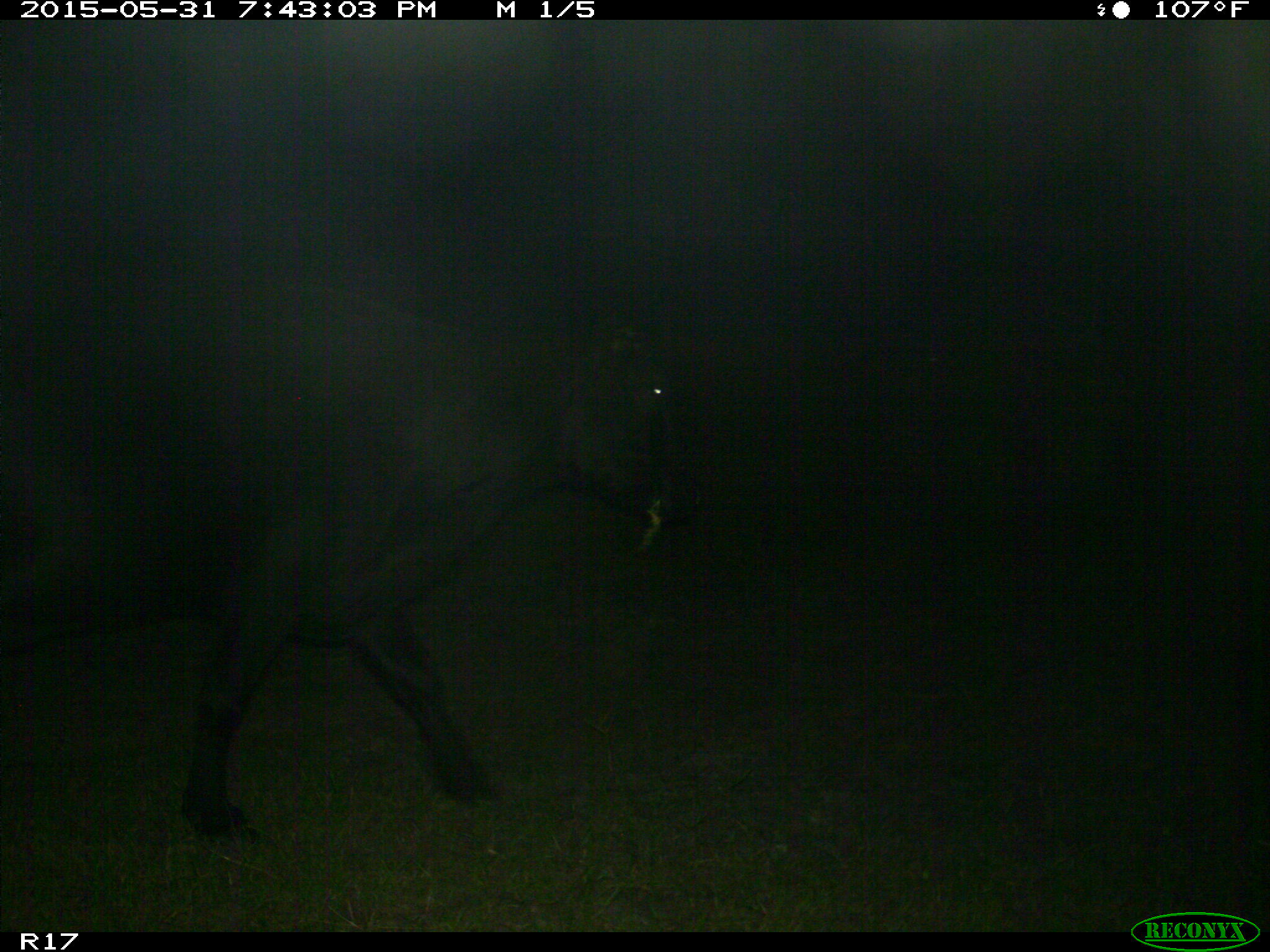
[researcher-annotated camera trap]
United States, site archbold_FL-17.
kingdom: Animalia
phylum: Chordata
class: Mammalia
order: Artiodactyla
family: Bovidae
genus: Bos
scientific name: Bos taurus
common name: domestic cow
Bos taurus (domestic cow).